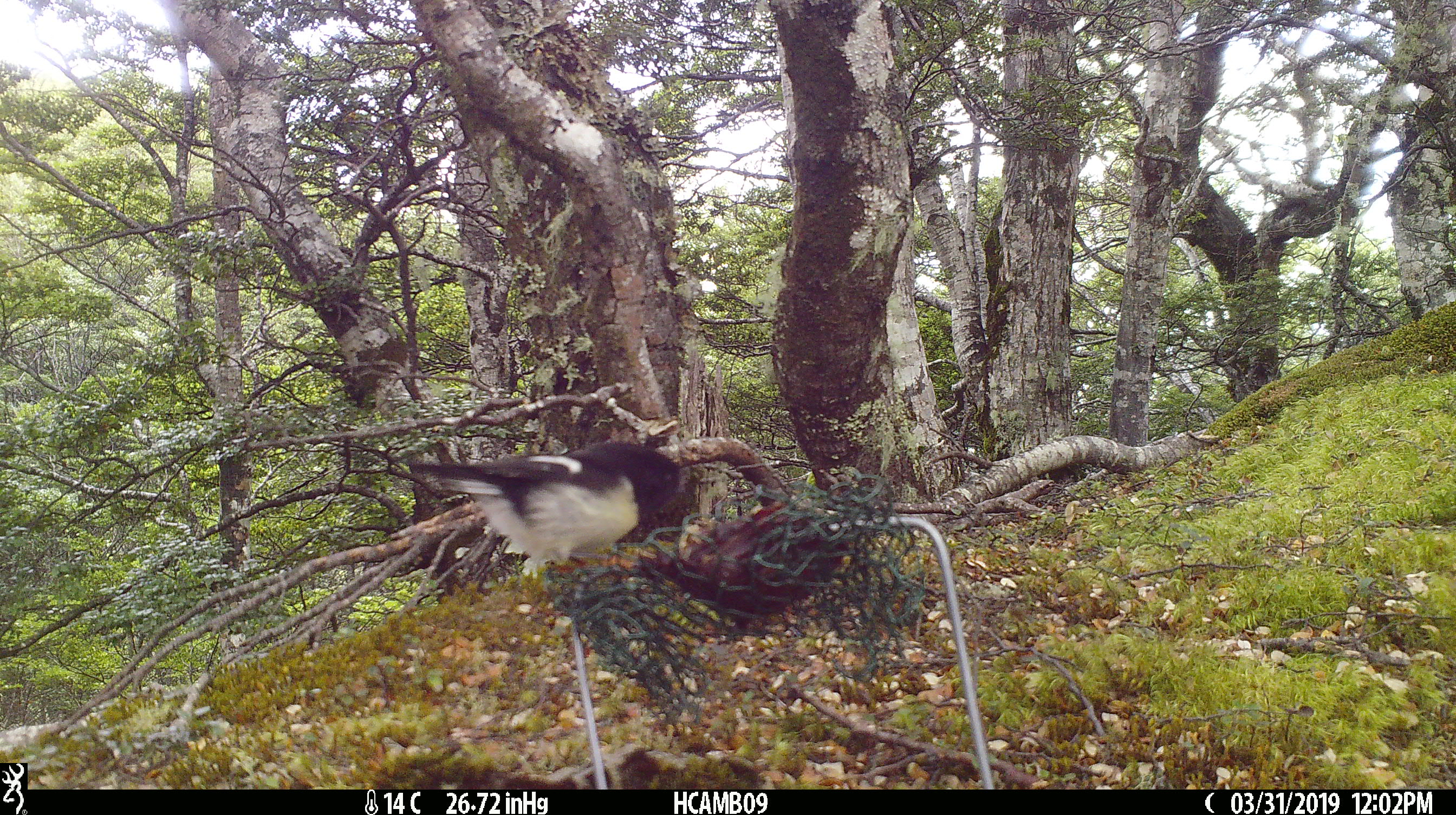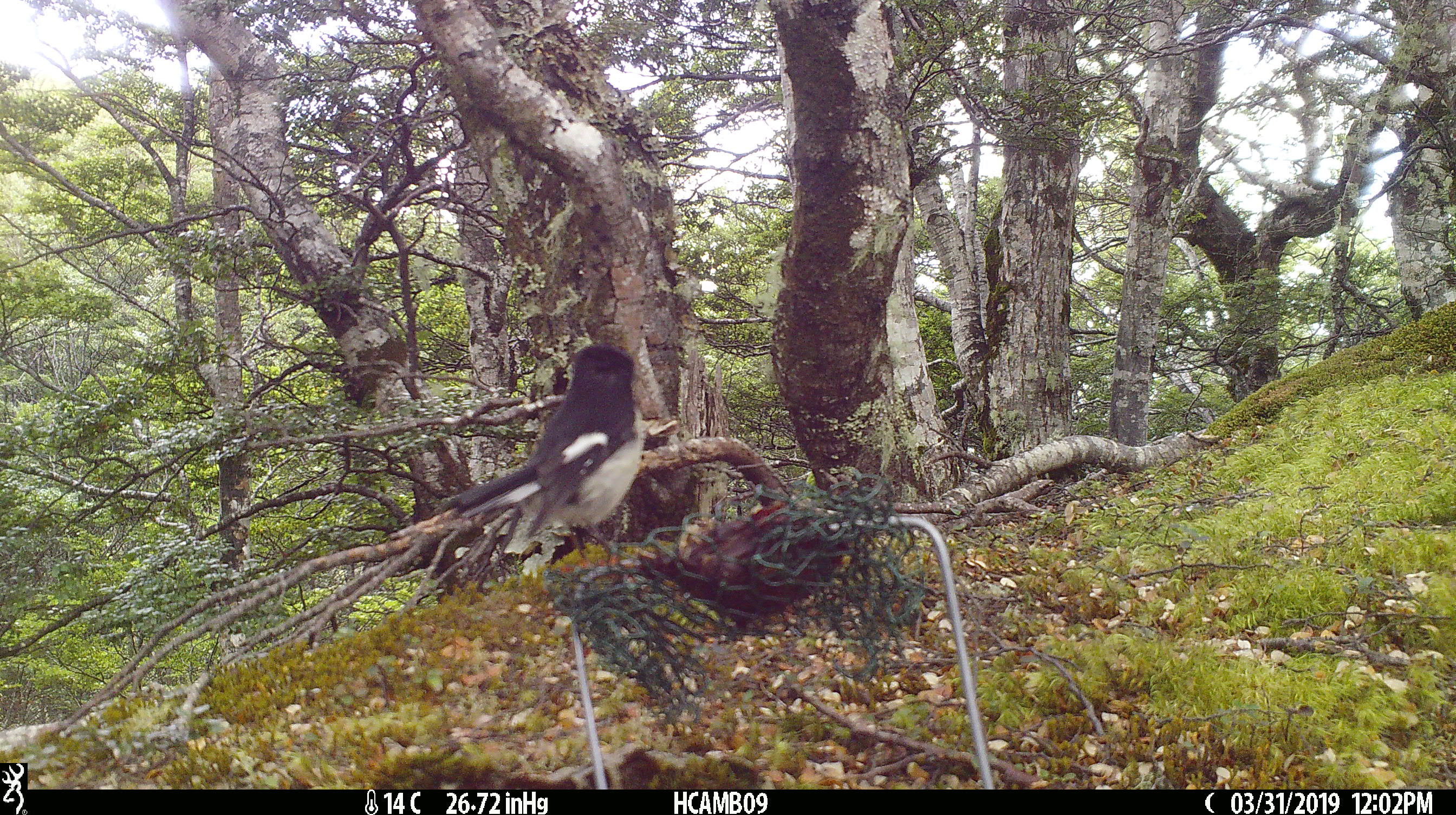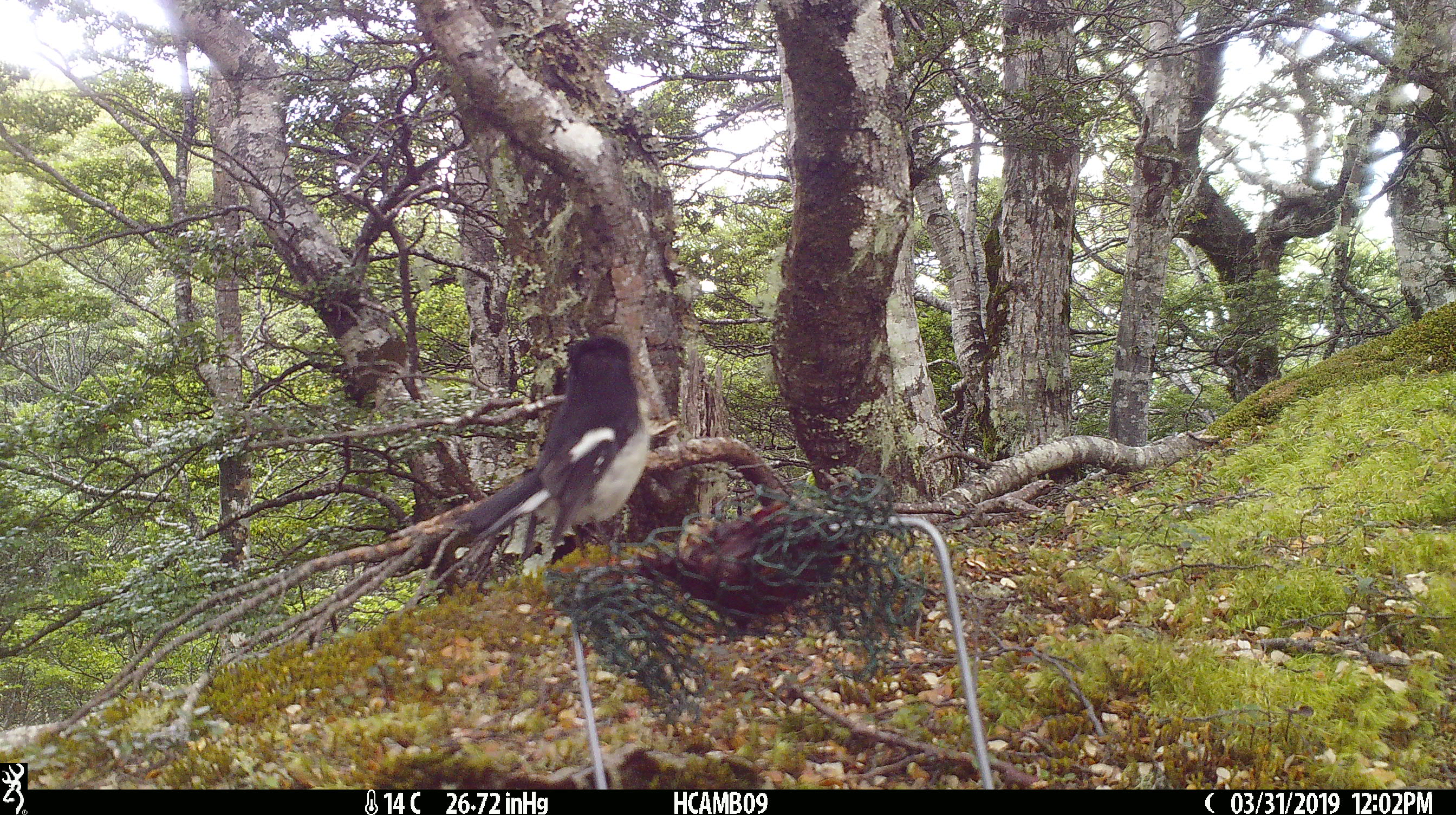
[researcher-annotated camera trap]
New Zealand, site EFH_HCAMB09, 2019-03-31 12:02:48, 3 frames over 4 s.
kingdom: Animalia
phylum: Chordata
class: Aves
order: Passeriformes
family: Petroicidae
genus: Petroica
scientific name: Petroica macrocephala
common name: tomtit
Tomtit (Petroica macrocephala).